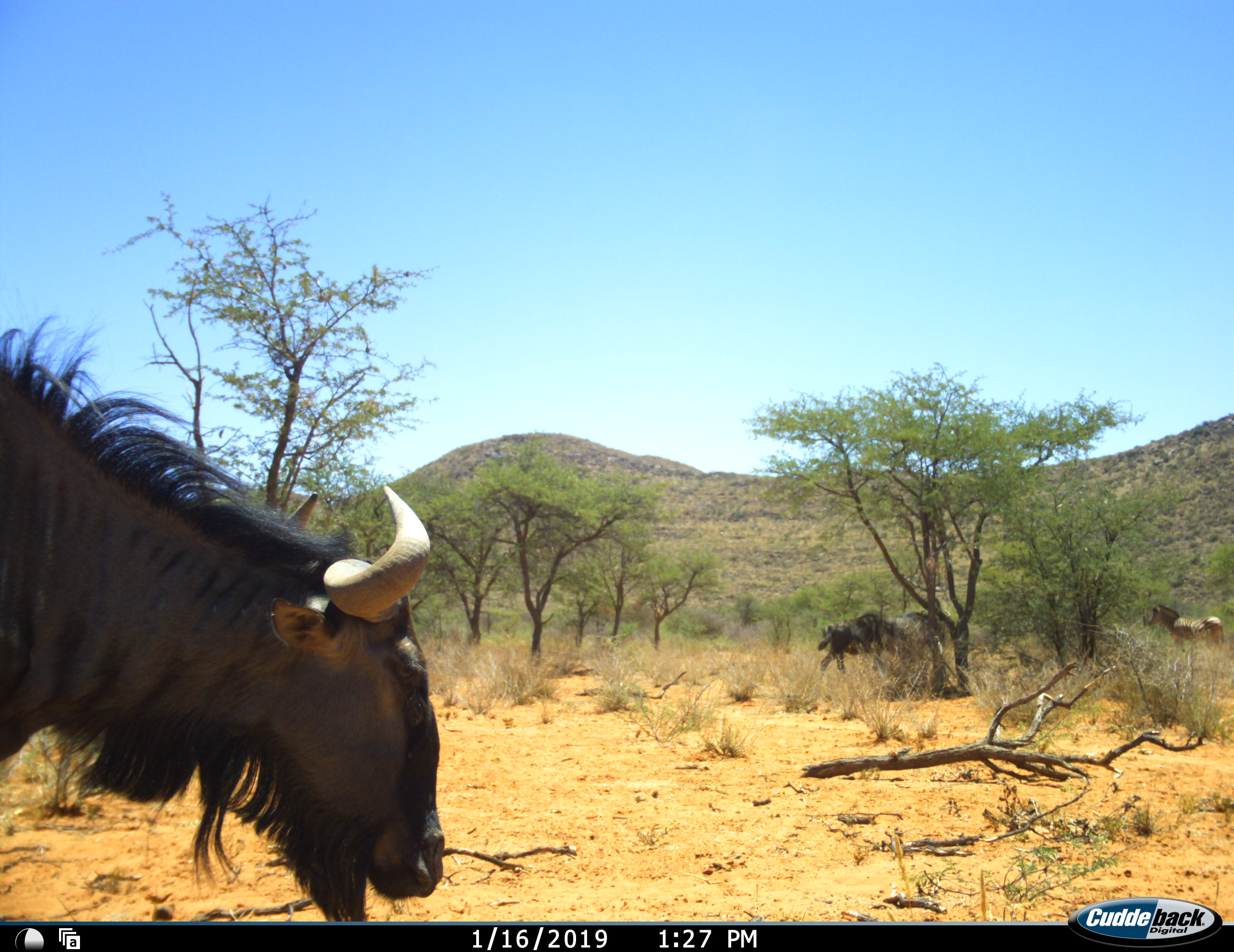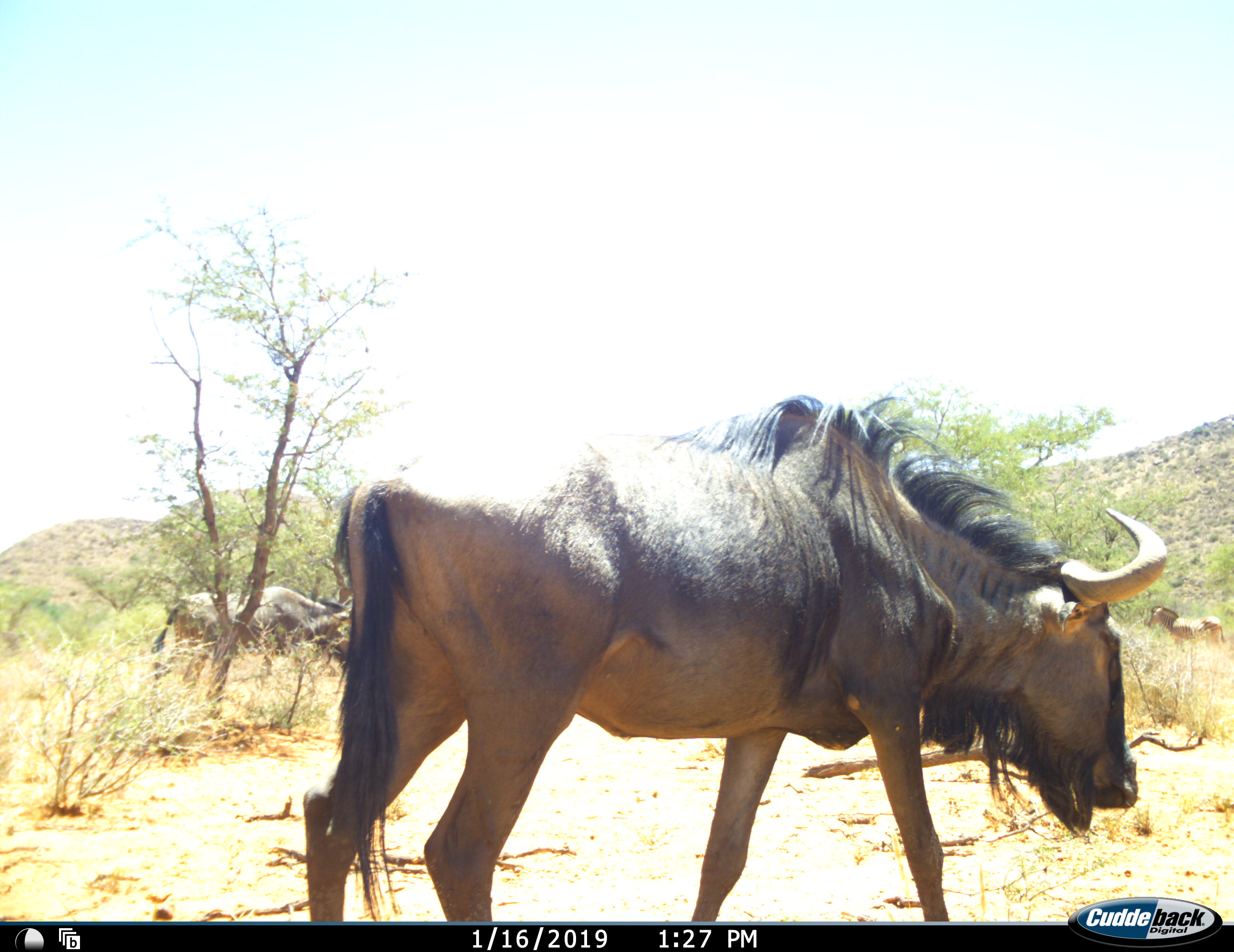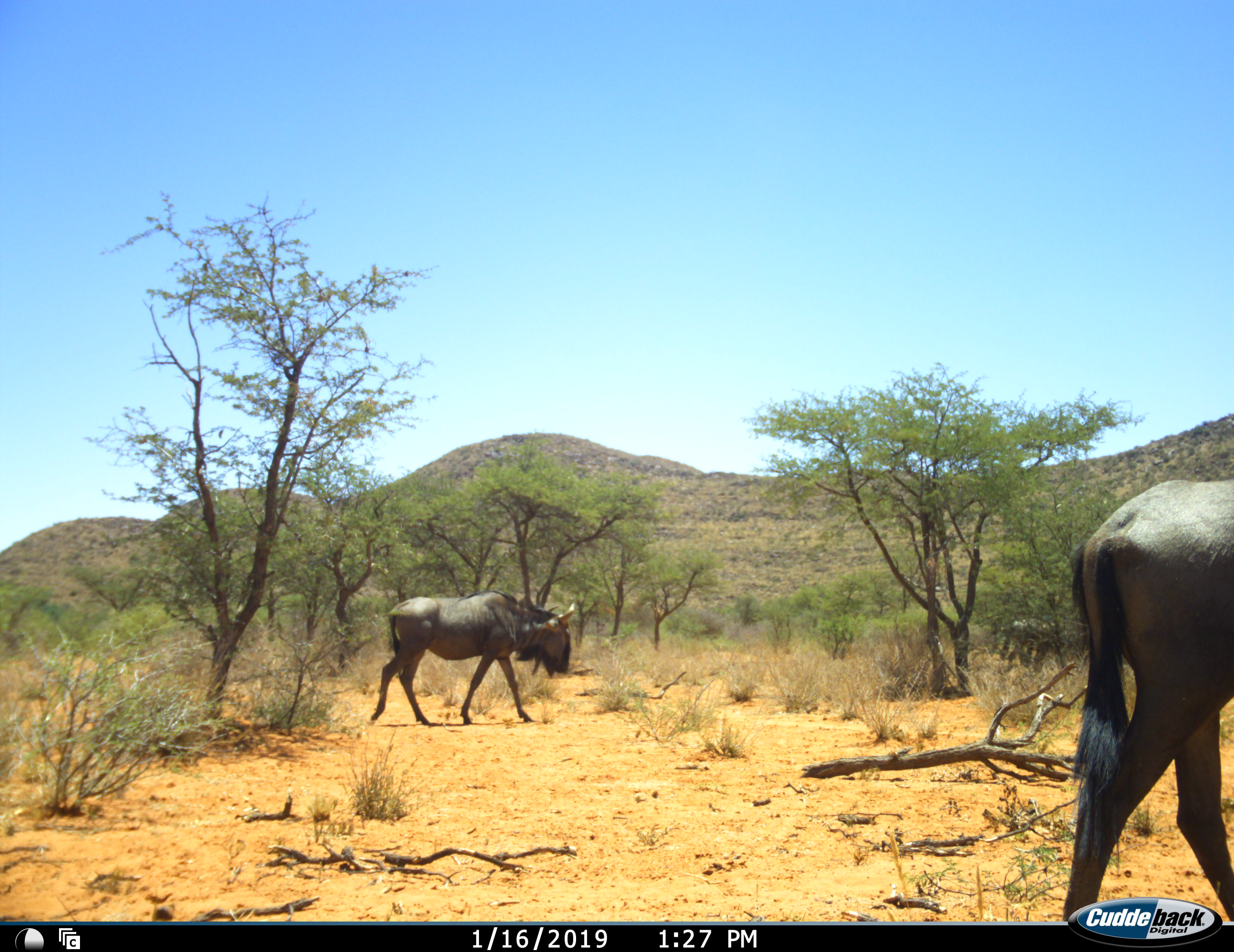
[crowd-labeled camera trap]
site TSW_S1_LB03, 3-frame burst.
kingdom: Animalia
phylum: Chordata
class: Mammalia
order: Artiodactyla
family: Bovidae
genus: Connochaetes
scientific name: Connochaetes taurinus taurinus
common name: blue wildebeest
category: wildebeestblue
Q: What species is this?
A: Wildebeestblue (blue wildebeest) (Connochaetes taurinus taurinus).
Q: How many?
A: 3.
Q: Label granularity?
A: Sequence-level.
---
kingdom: Animalia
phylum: Chordata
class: Mammalia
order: Perissodactyla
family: Equidae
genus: Equus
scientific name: Equus quagga burchellii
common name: burchell's zebra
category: zebraburchells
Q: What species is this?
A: Zebraburchells (burchell's zebra) (Equus quagga burchellii).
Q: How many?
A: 1.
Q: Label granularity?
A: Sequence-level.